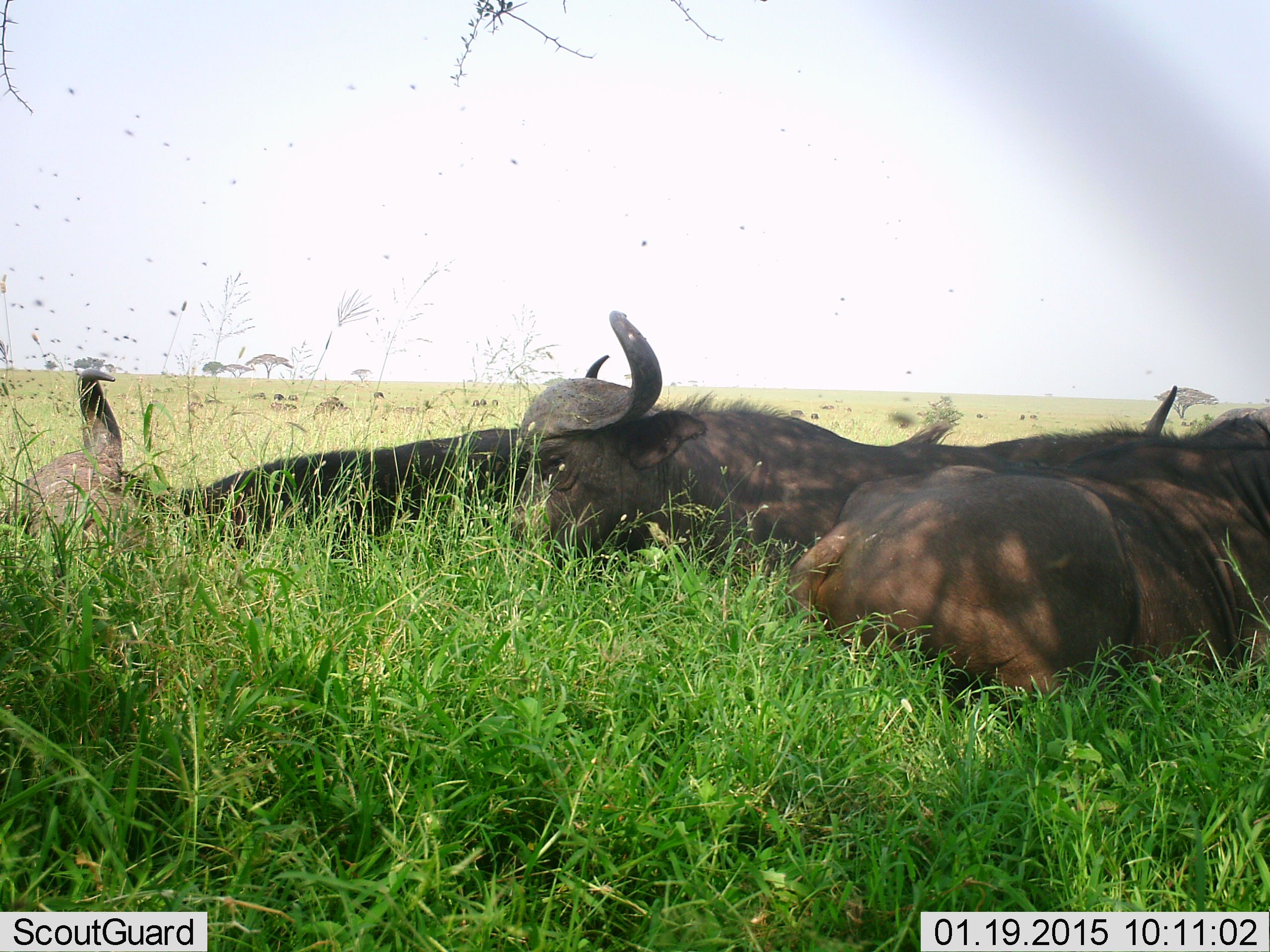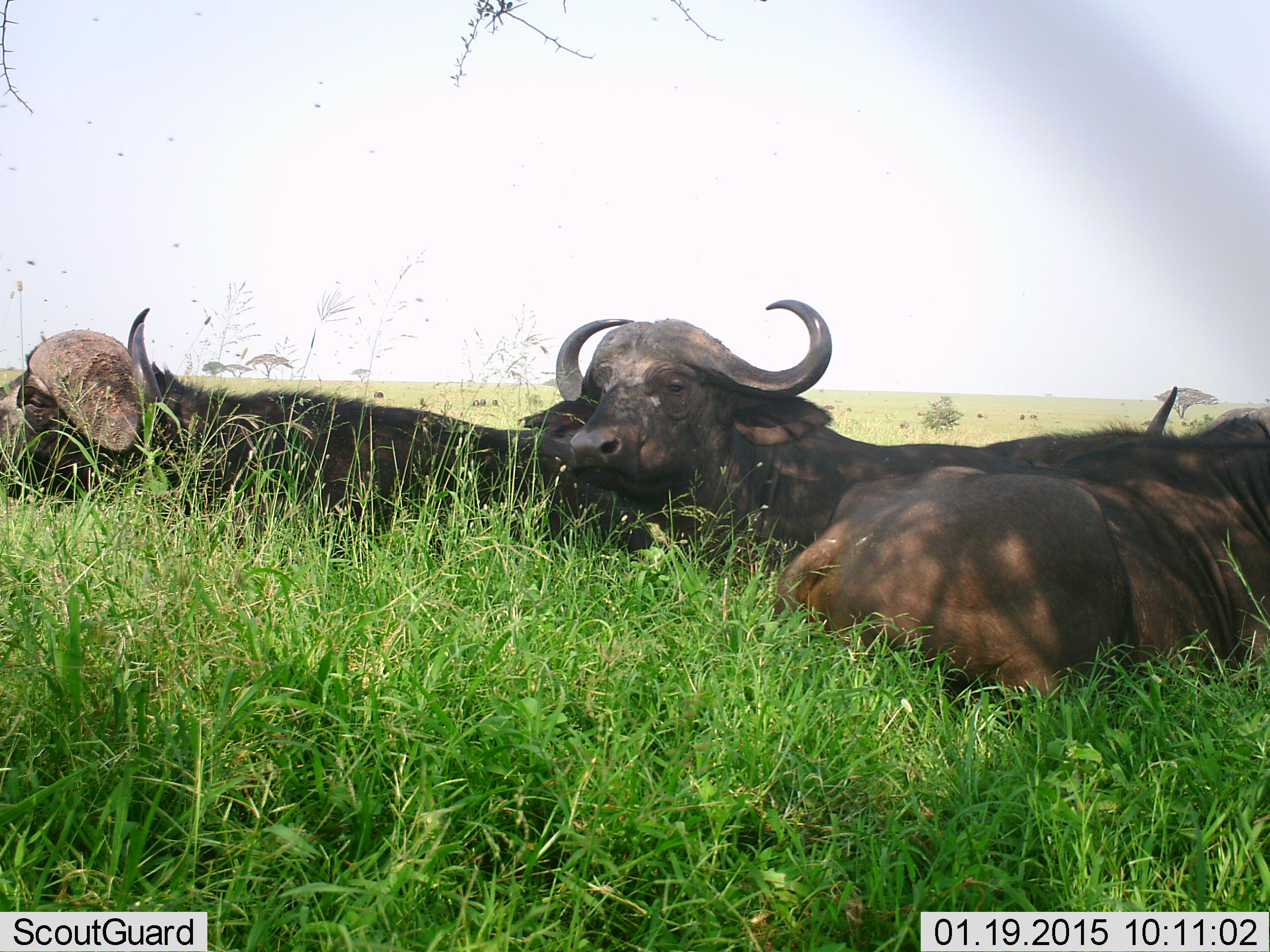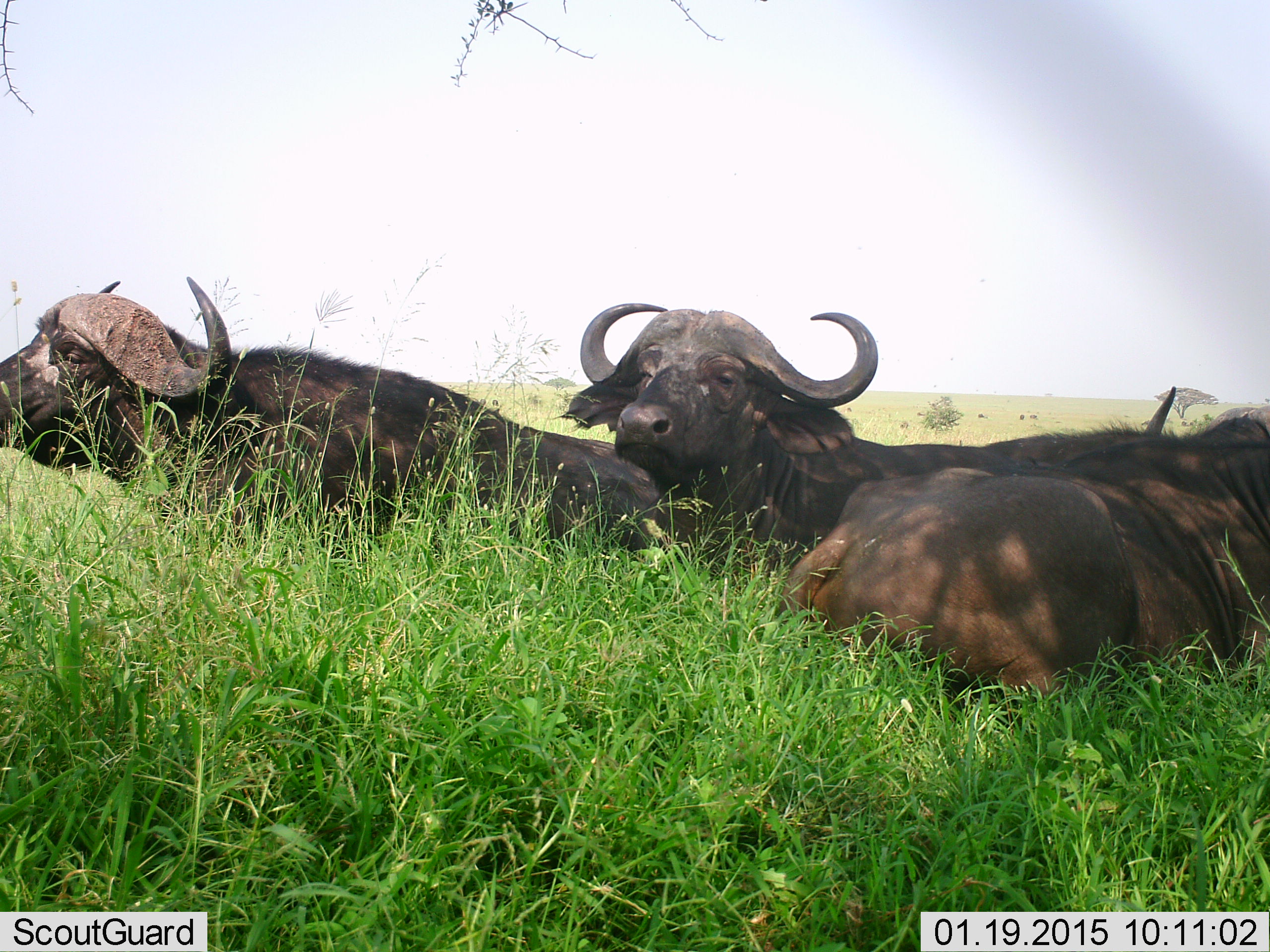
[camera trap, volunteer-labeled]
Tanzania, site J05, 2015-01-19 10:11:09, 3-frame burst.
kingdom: Animalia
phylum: Chordata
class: Mammalia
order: Artiodactyla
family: Bovidae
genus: Syncerus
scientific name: Syncerus caffer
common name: cape buffalo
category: buffalo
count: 3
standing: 10%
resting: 90%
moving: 0%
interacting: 10%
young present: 0%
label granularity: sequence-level